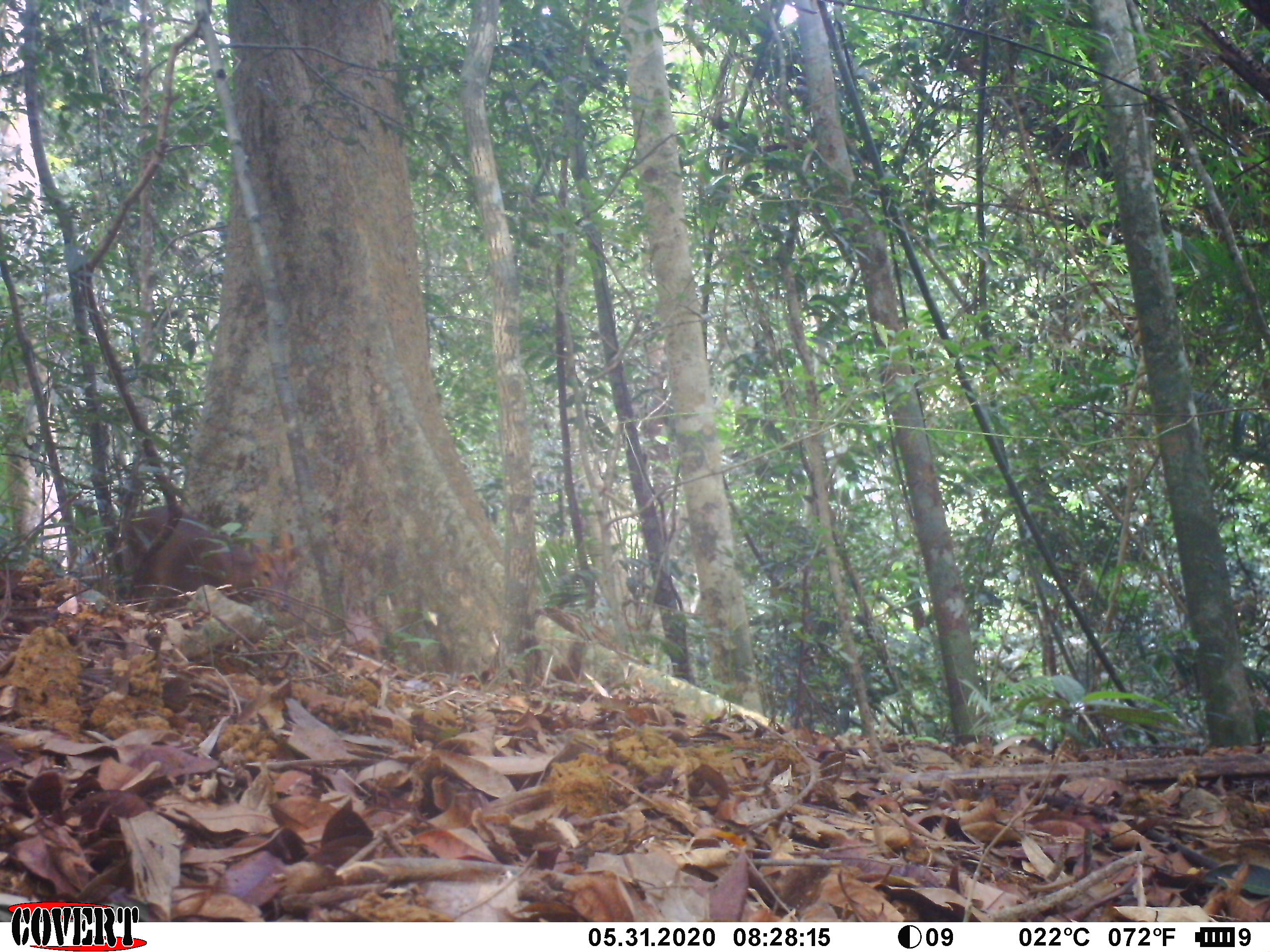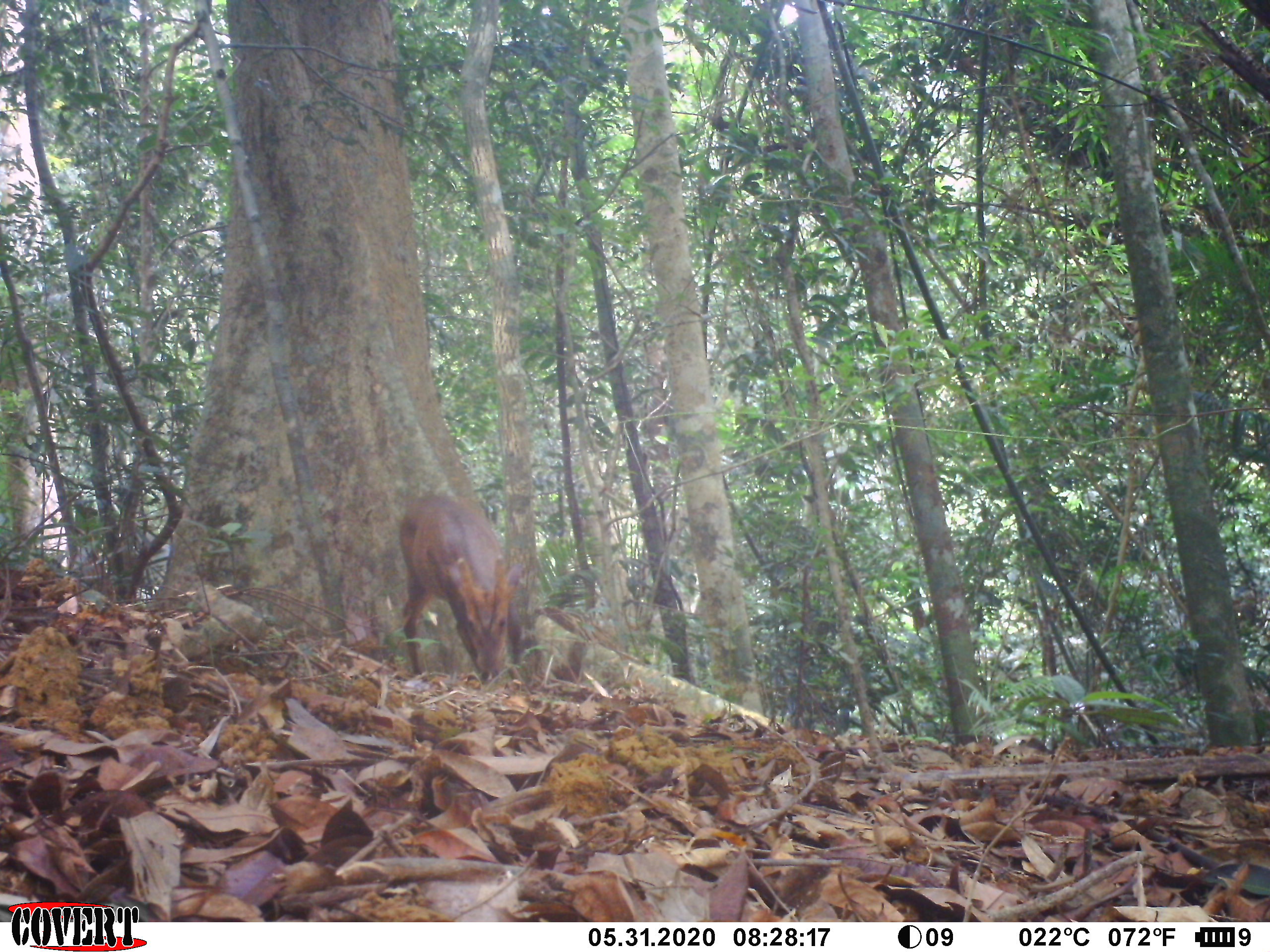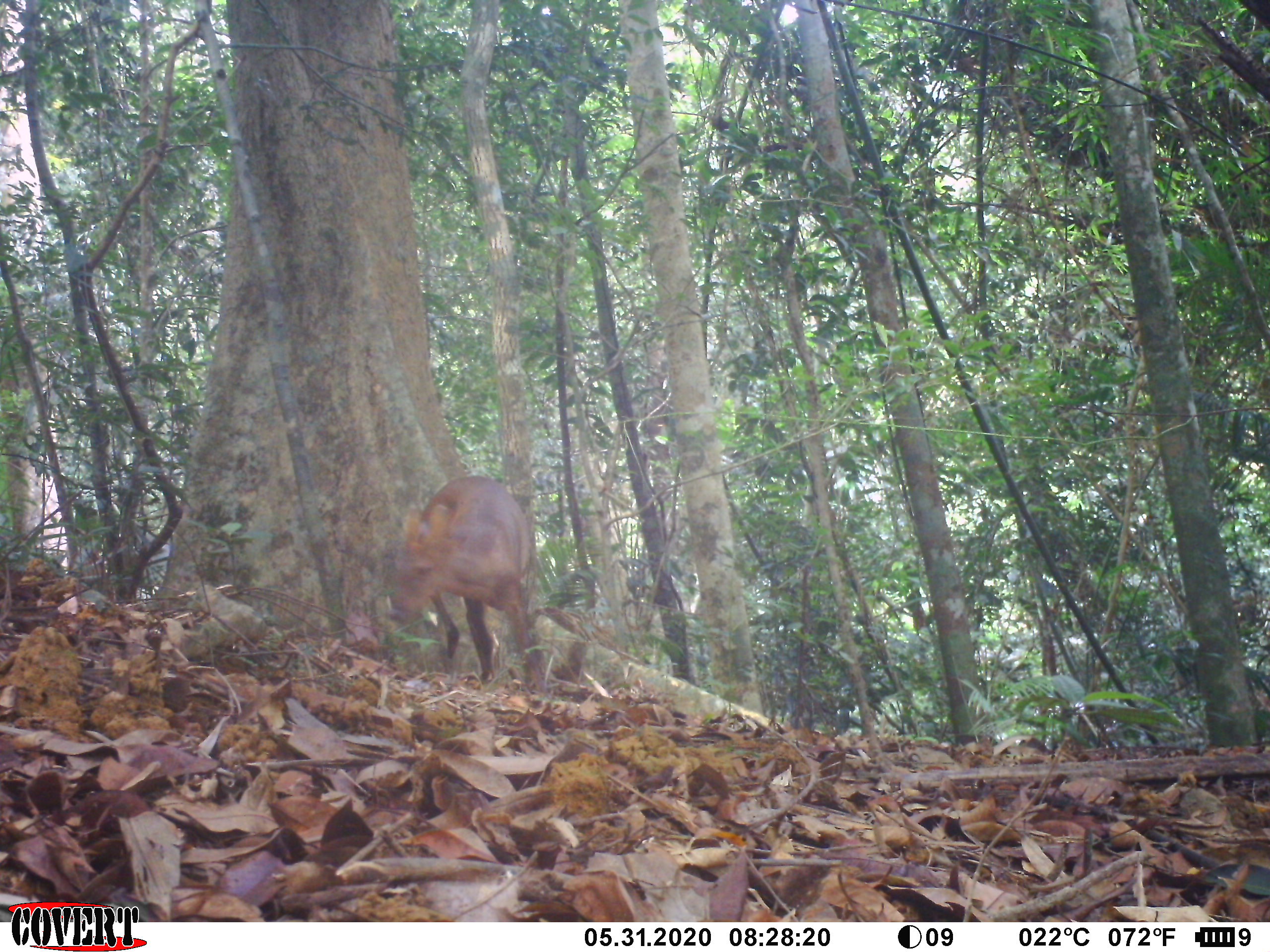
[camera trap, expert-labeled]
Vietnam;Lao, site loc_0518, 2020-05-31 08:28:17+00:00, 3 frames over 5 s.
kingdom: Animalia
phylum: Chordata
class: Mammalia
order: Artiodactyla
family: Cervidae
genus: Muntiacus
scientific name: Muntiacus vuquangensis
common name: large-antlered muntjac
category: large antlered muntjac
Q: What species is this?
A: Large antlered muntjac (large-antlered muntjac) (Muntiacus vuquangensis).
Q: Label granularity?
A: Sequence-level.